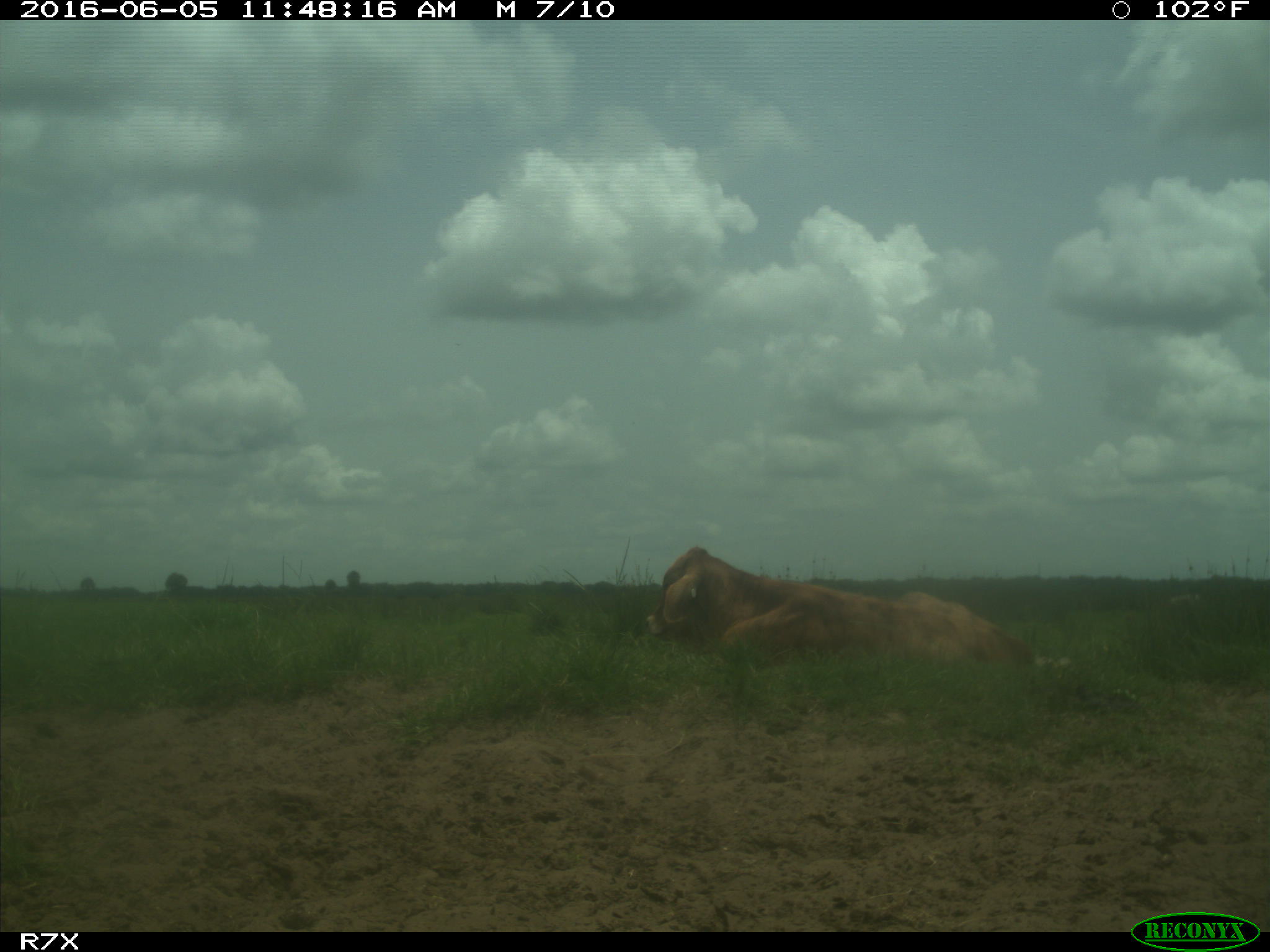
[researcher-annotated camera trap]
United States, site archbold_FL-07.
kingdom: Animalia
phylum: Chordata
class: Mammalia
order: Artiodactyla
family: Bovidae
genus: Bos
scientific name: Bos taurus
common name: domestic cow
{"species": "Bos taurus (domestic cow)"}